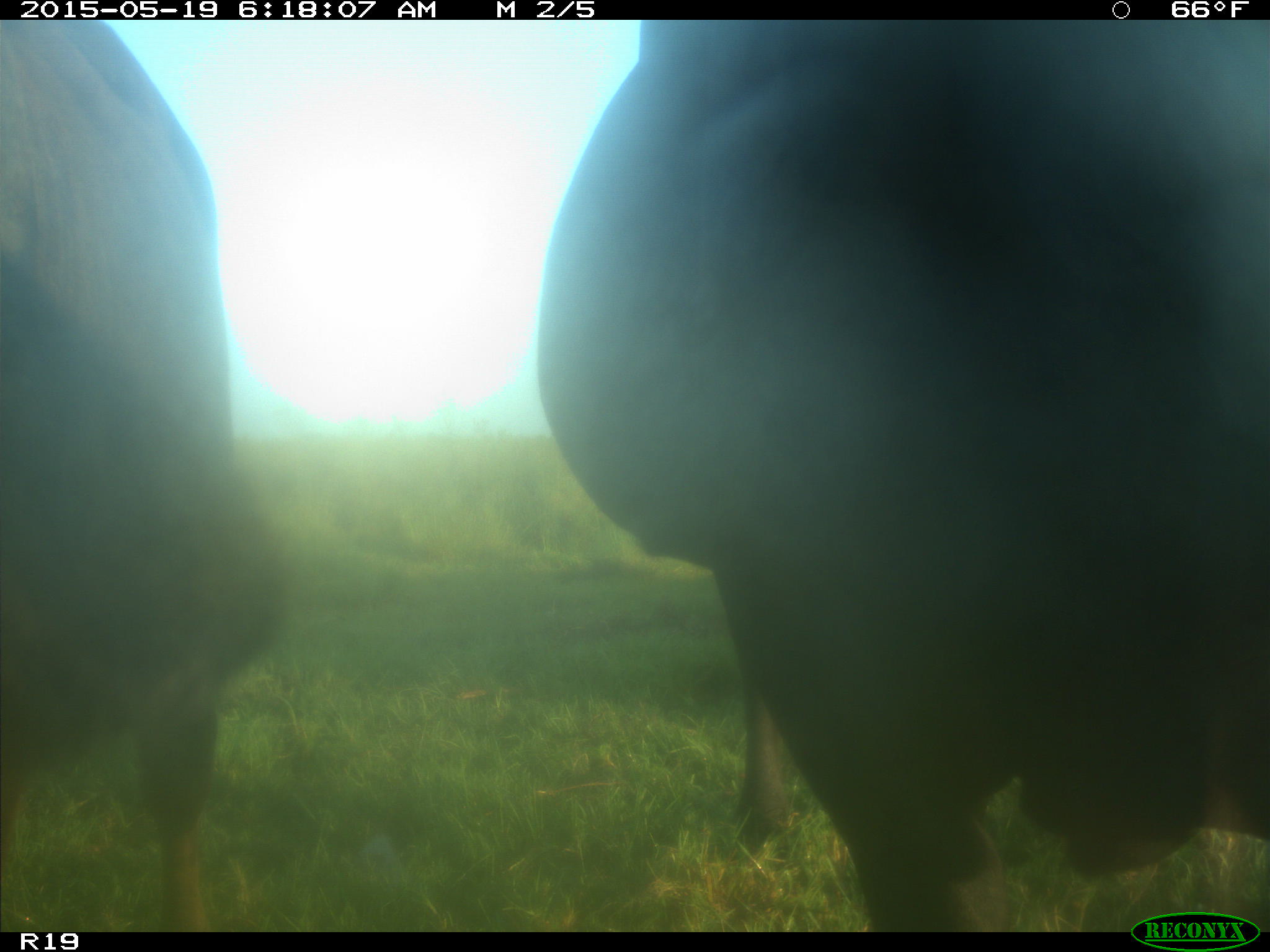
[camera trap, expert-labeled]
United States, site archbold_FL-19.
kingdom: Animalia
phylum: Chordata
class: Mammalia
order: Artiodactyla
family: Bovidae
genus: Bos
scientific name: Bos taurus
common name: domestic cow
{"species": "Bos taurus (domestic cow)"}